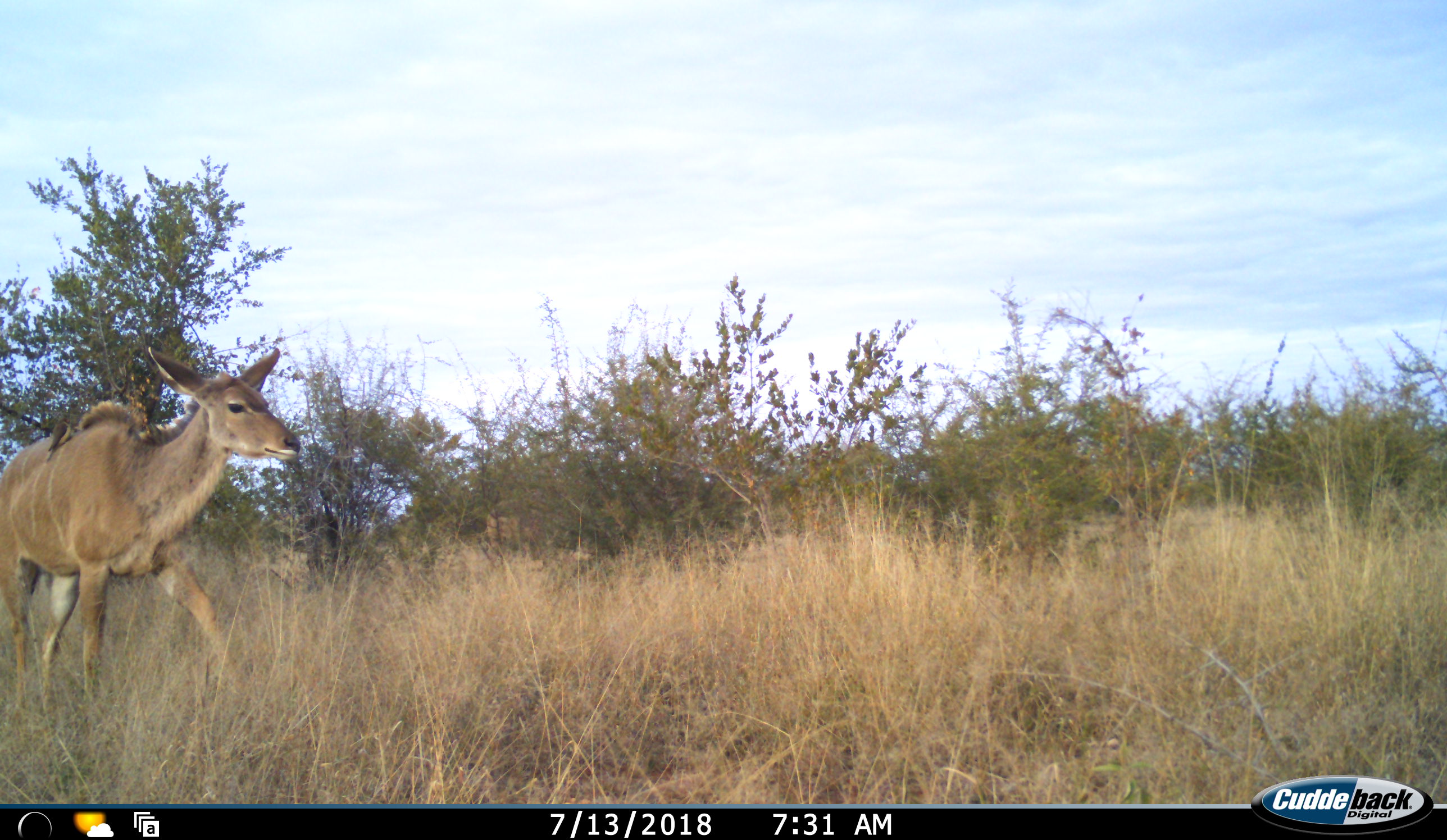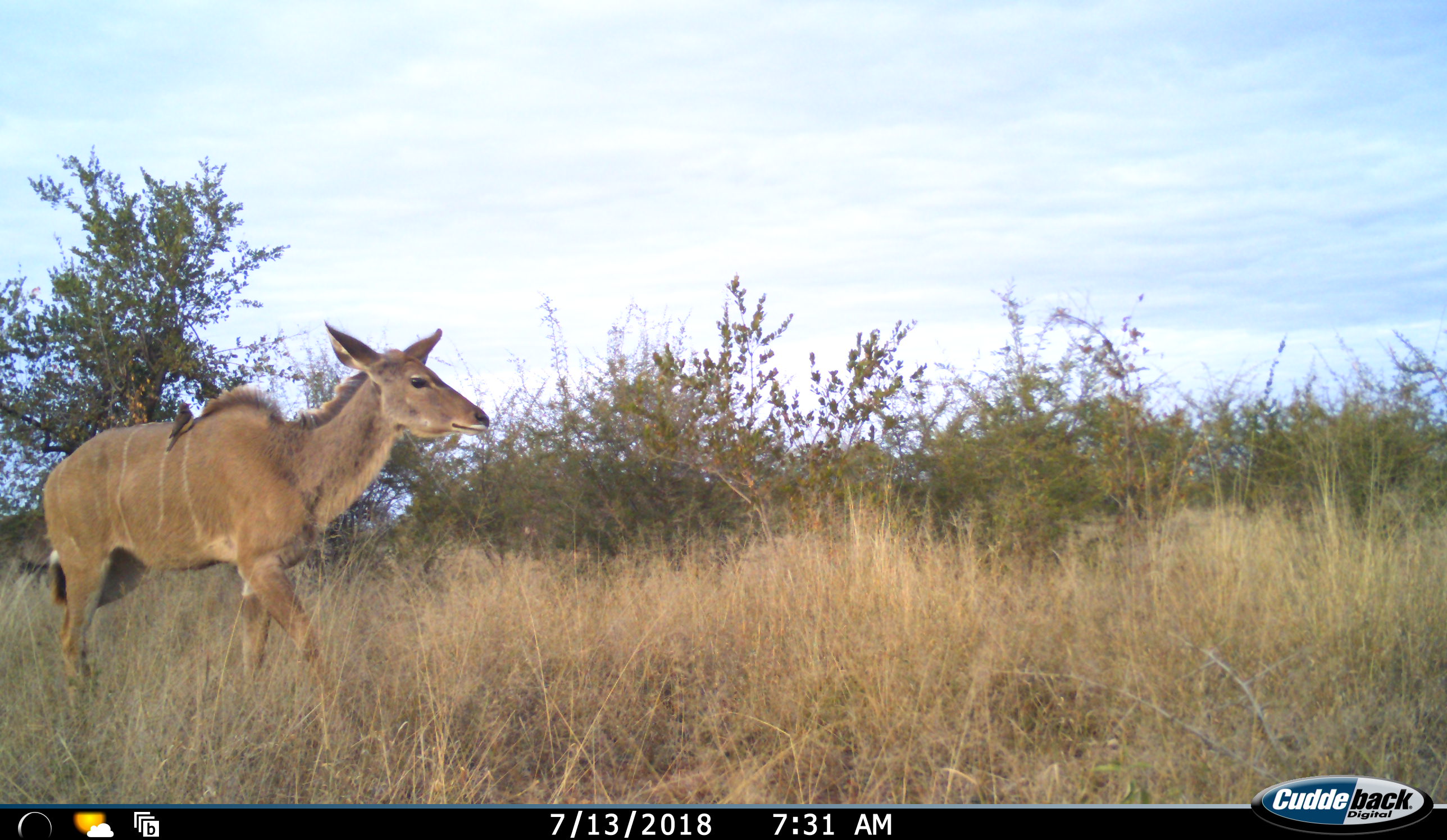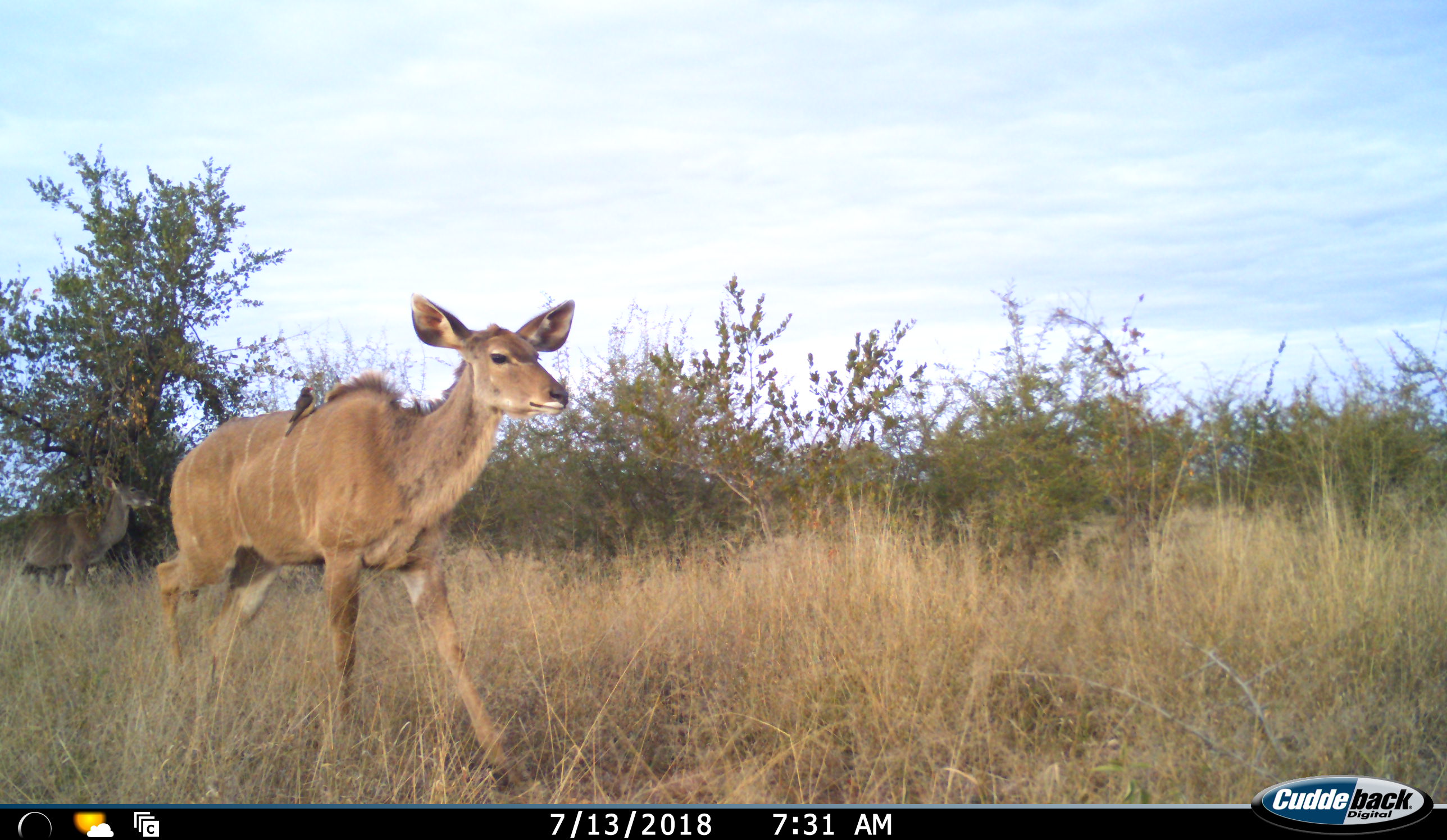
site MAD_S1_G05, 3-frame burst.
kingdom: Animalia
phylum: Chordata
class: Mammalia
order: Artiodactyla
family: Bovidae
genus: Tragelaphus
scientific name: Tragelaphus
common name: kudu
Kudu (Tragelaphus), count 1. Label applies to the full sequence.